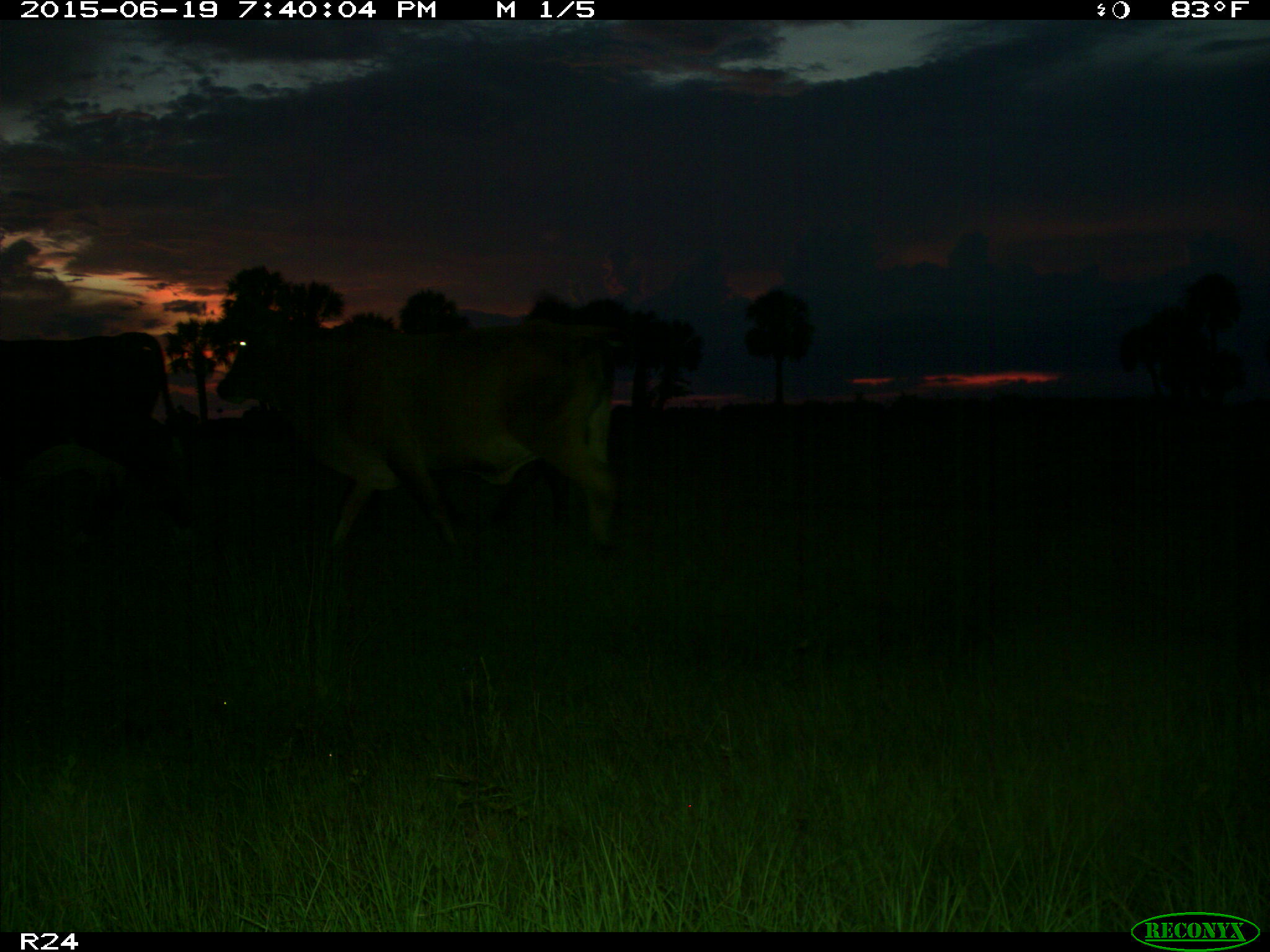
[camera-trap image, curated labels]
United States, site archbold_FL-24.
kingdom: Animalia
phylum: Chordata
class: Mammalia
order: Artiodactyla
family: Bovidae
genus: Bos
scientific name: Bos taurus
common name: domestic cow